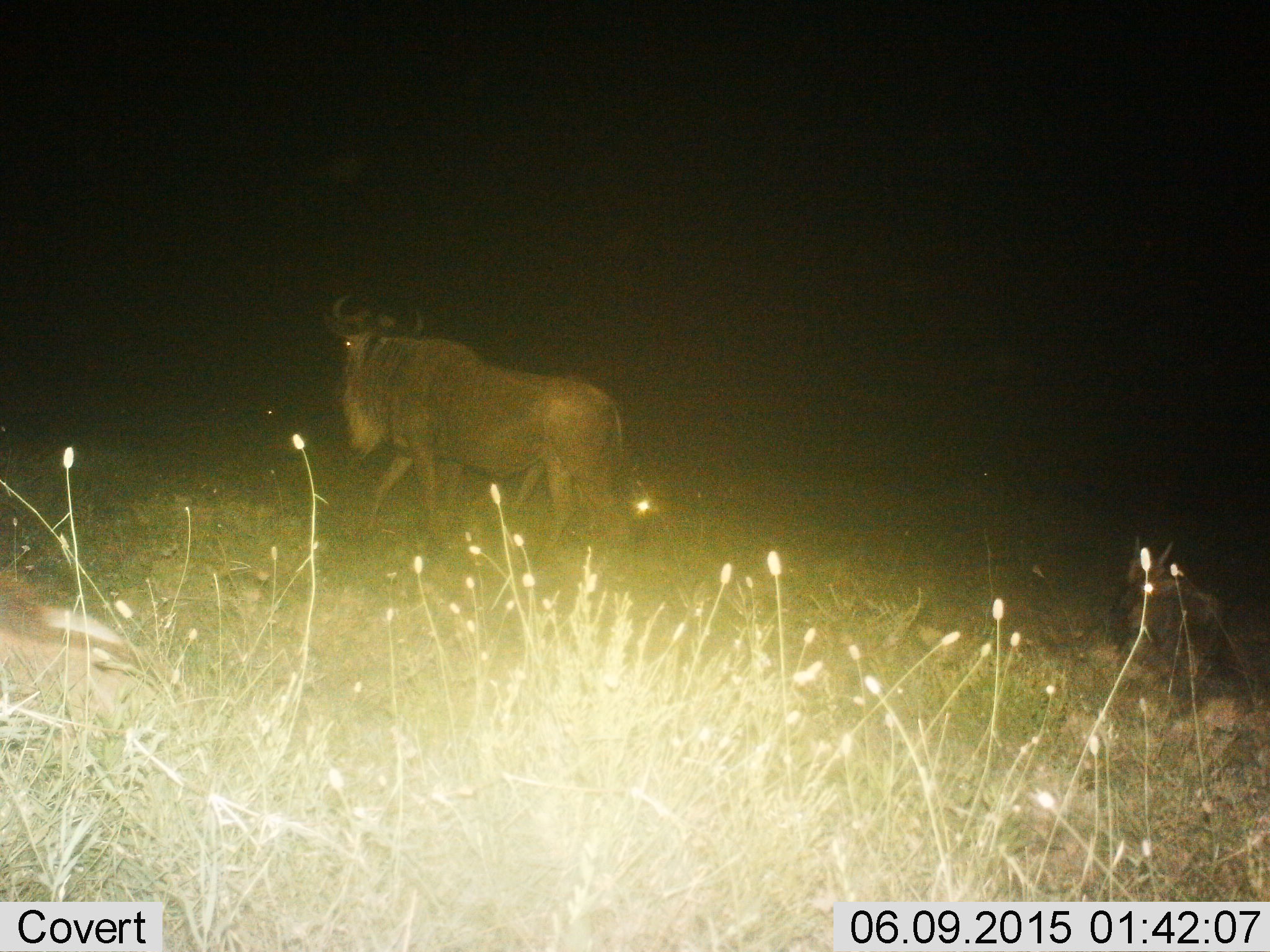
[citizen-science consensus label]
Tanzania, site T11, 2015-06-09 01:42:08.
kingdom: Animalia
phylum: Chordata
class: Mammalia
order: Artiodactyla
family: Bovidae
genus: Connochaetes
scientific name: Connochaetes taurinus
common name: blue wildebeest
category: wildebeest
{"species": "wildebeest (blue wildebeest) (Connochaetes taurinus)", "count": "1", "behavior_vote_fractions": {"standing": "18%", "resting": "27%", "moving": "91%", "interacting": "0%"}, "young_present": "0%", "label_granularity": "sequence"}